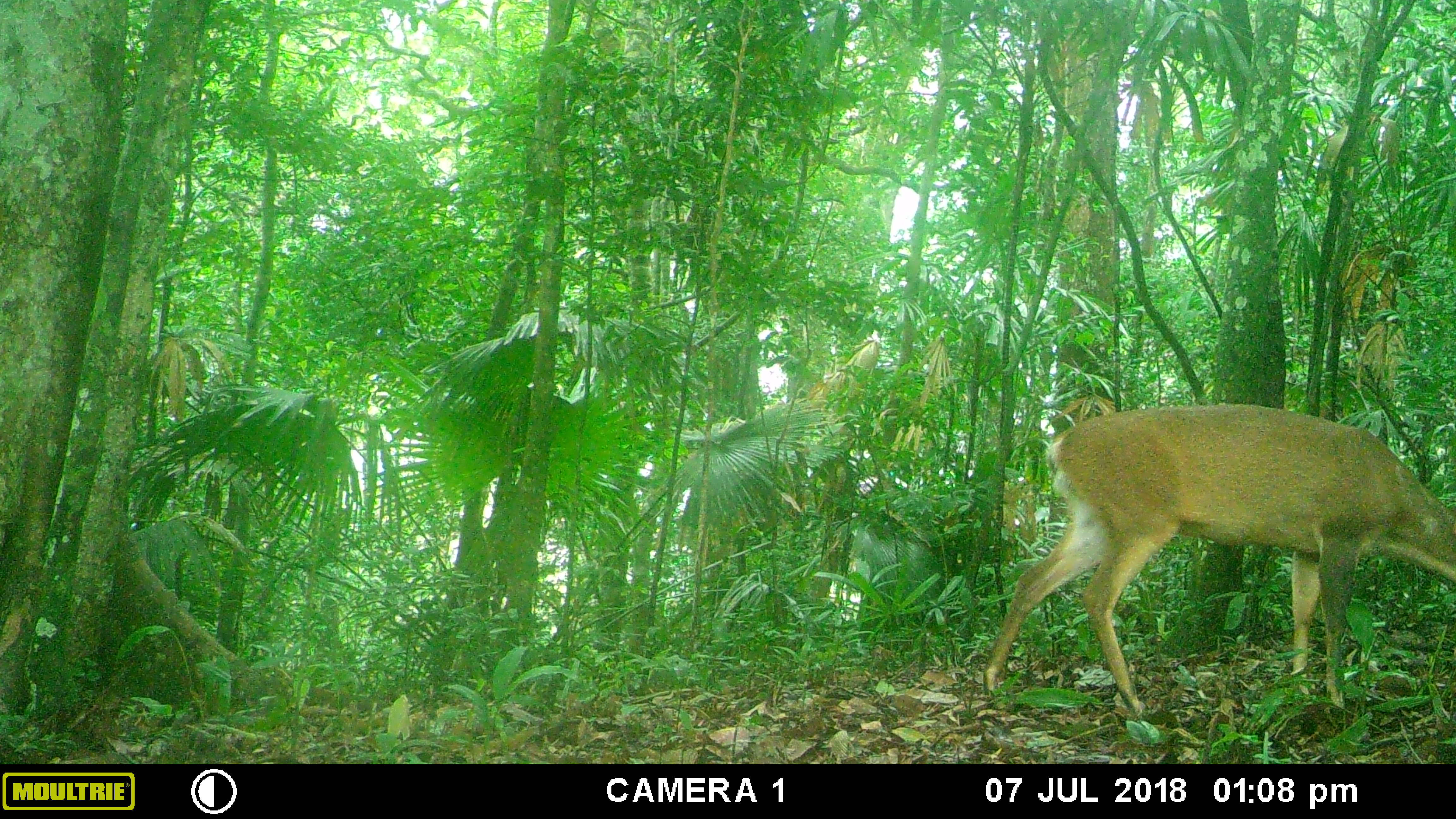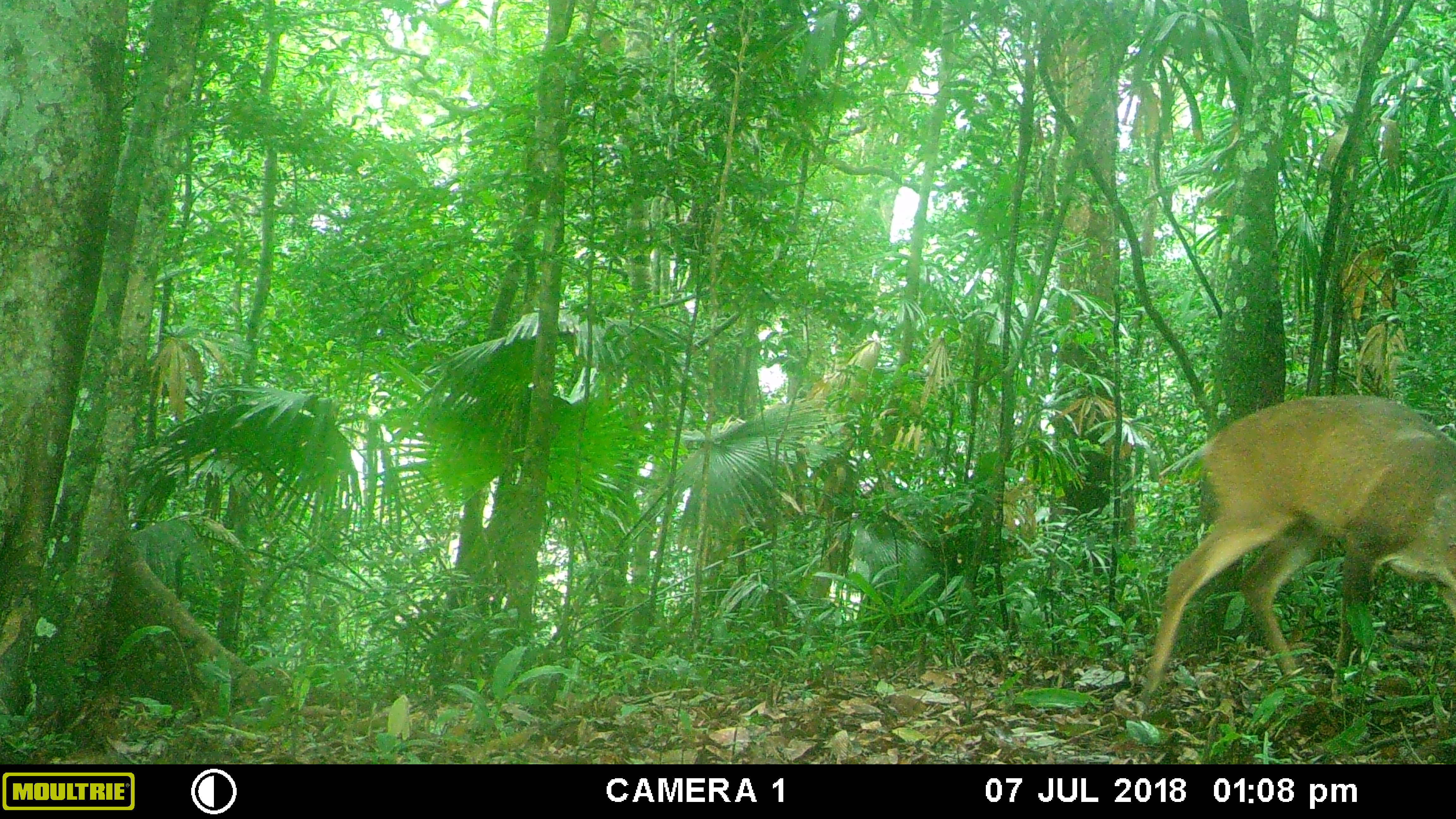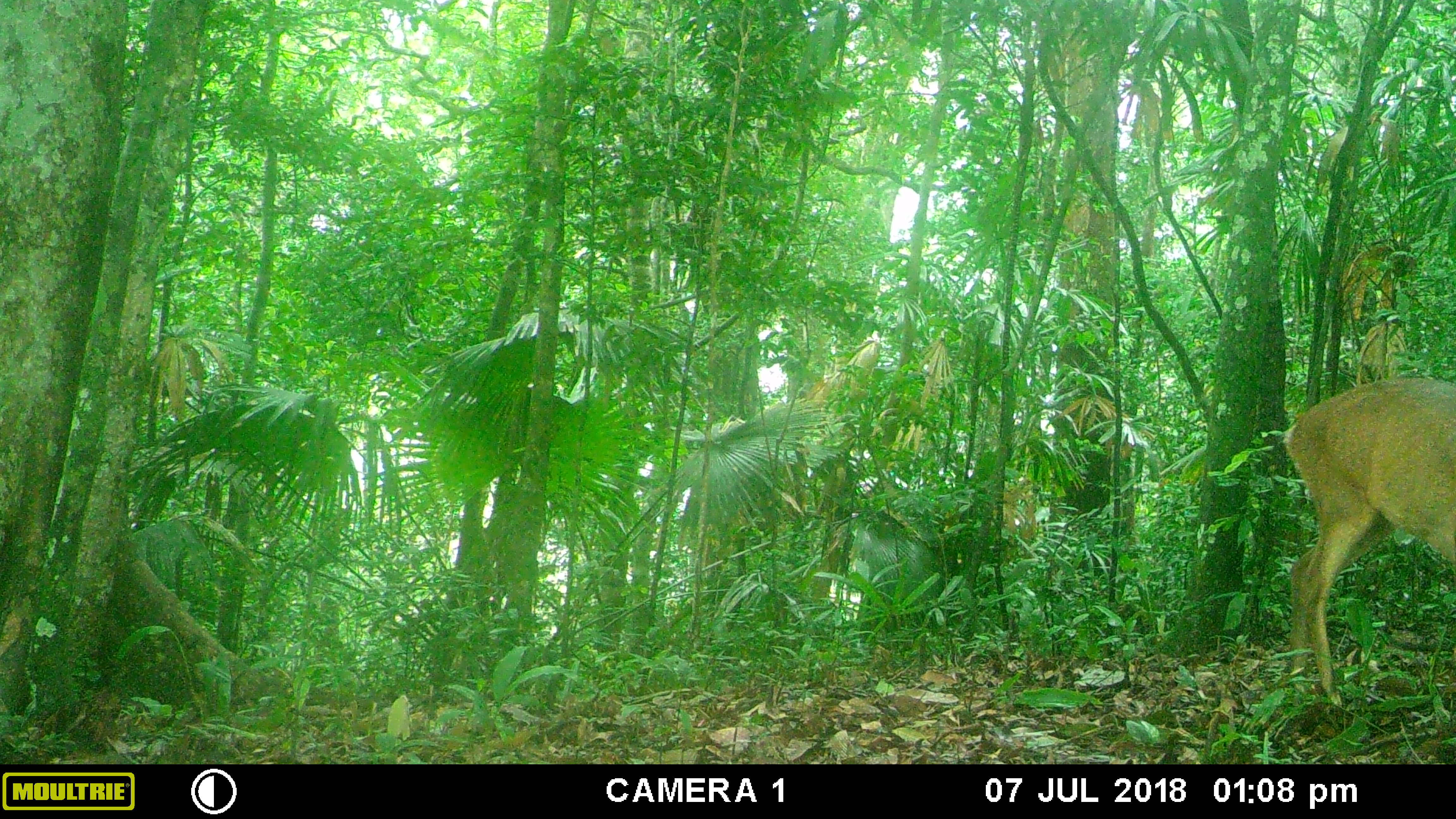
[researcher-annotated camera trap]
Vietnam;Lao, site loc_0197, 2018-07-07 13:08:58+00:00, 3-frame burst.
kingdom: Animalia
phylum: Chordata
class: Mammalia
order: Artiodactyla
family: Cervidae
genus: Muntiacus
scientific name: Muntiacus vuquangensis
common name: large-antlered muntjac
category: large antlered muntjac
Large antlered muntjac (large-antlered muntjac) (Muntiacus vuquangensis). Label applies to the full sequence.